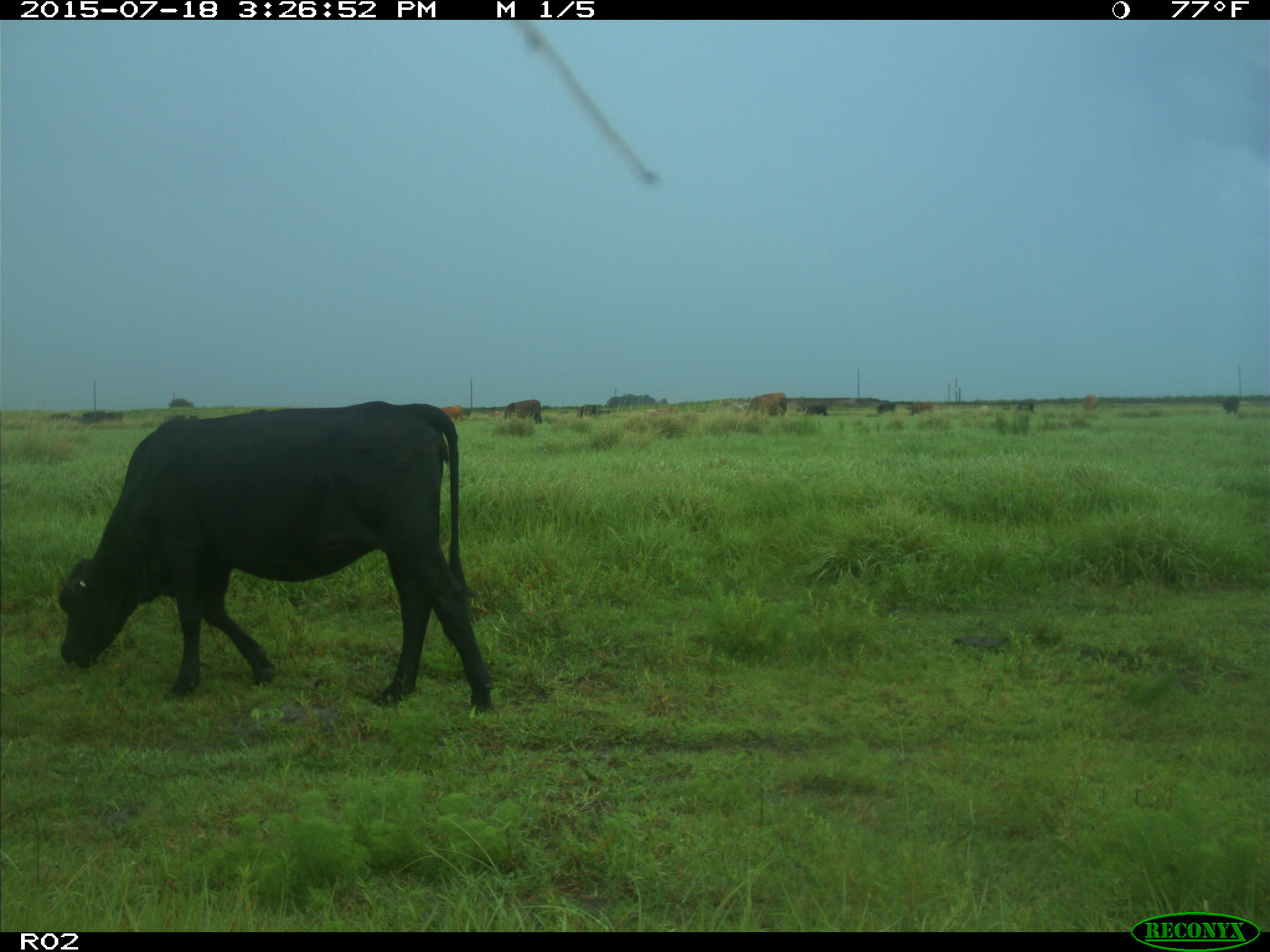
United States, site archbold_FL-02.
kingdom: Animalia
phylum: Chordata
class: Mammalia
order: Artiodactyla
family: Bovidae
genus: Bos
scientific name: Bos taurus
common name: domestic cow